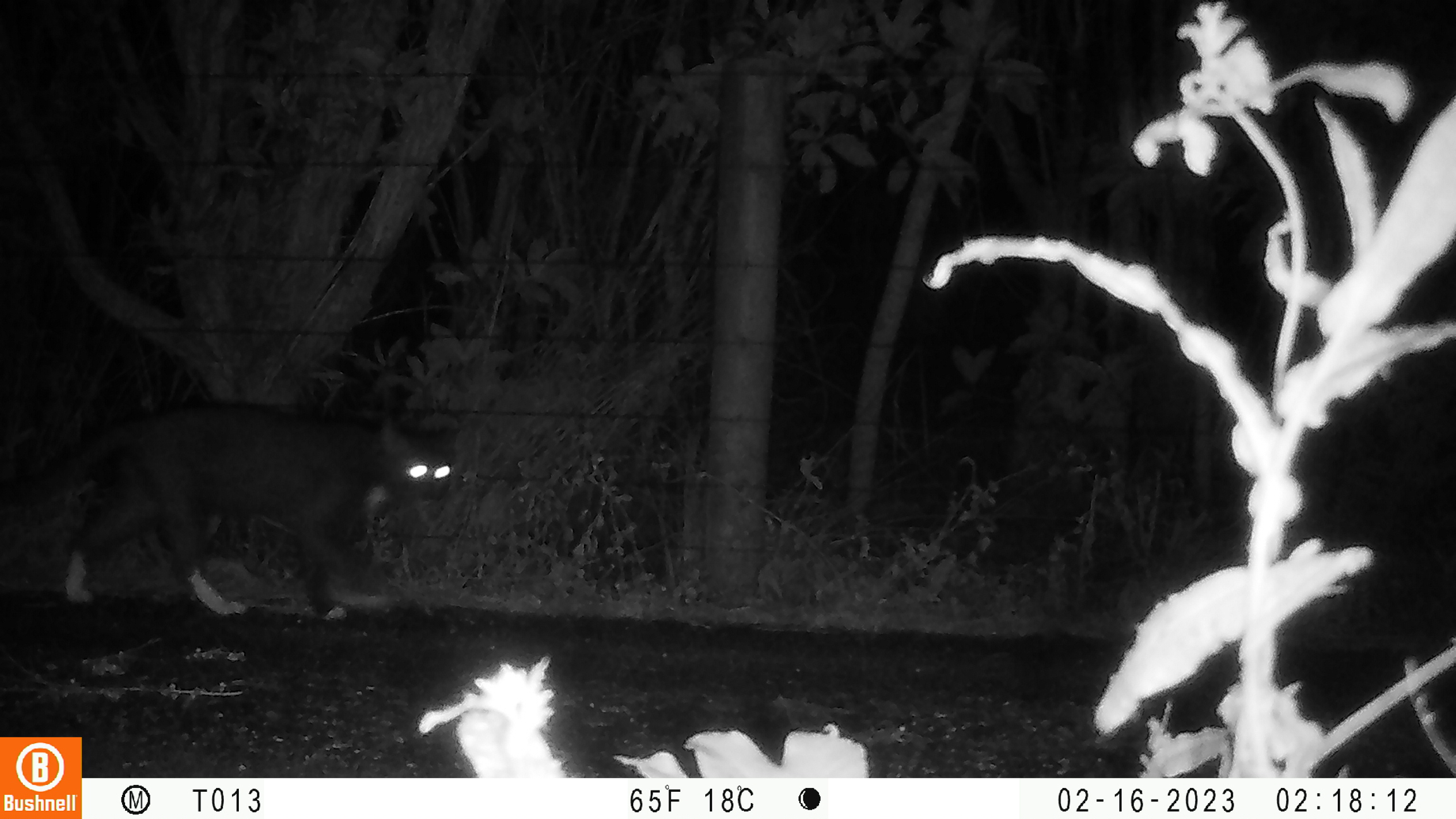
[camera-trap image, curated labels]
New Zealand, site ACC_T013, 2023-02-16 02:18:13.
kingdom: Animalia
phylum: Chordata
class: Mammalia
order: Carnivora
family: Felidae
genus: Felis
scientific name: Felis catus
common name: domestic cat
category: cat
Cat (domestic cat) (Felis catus).